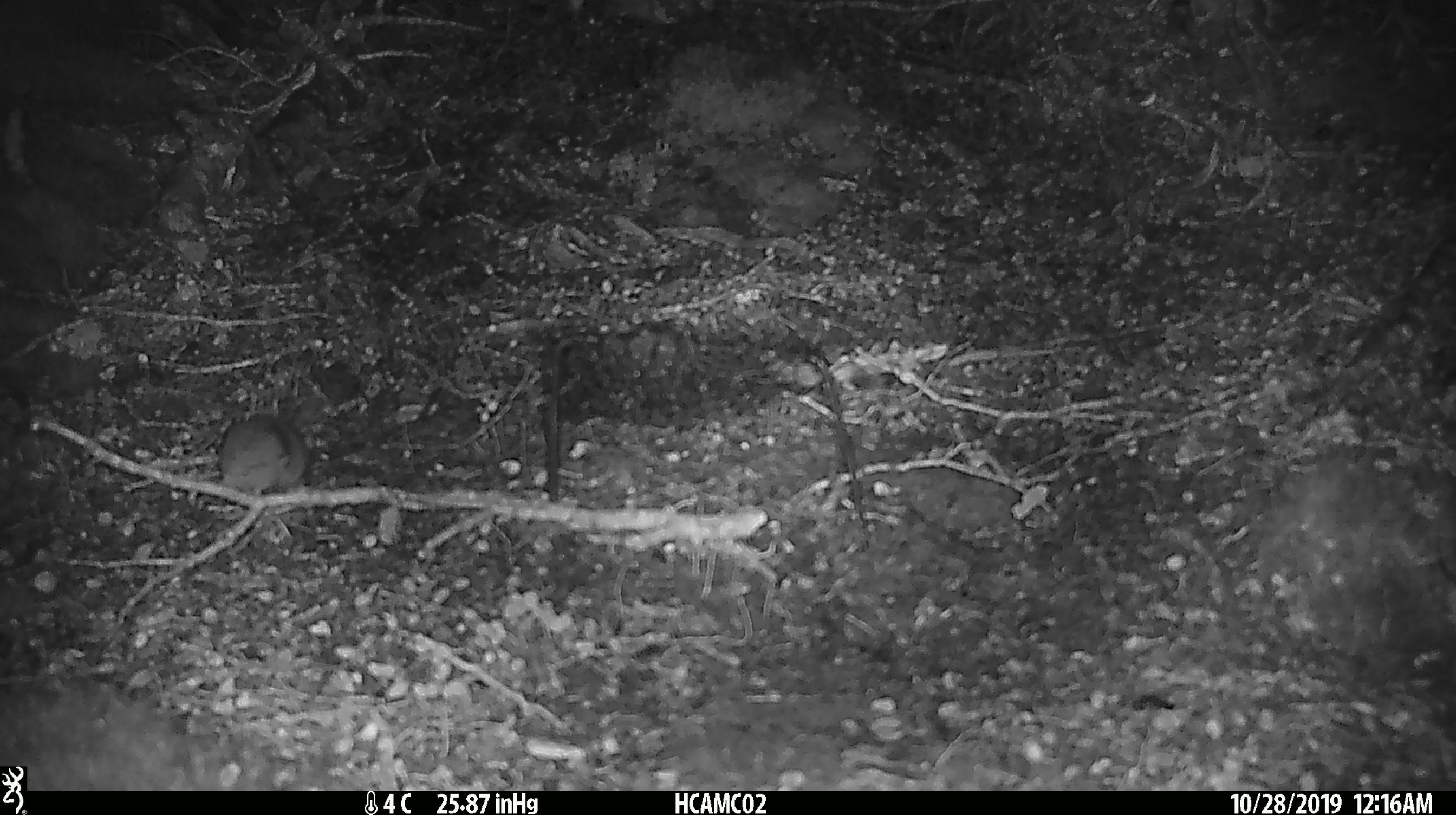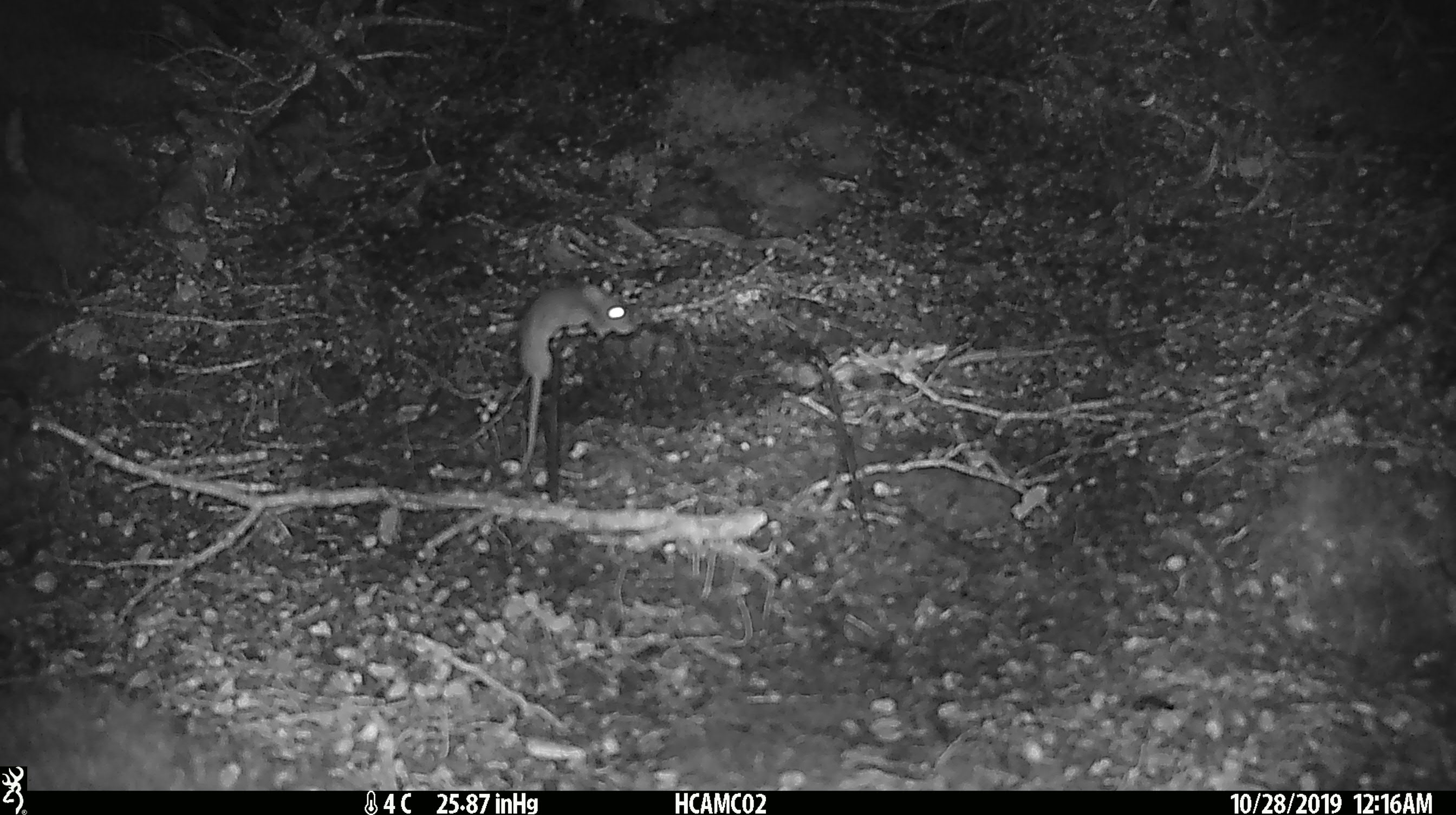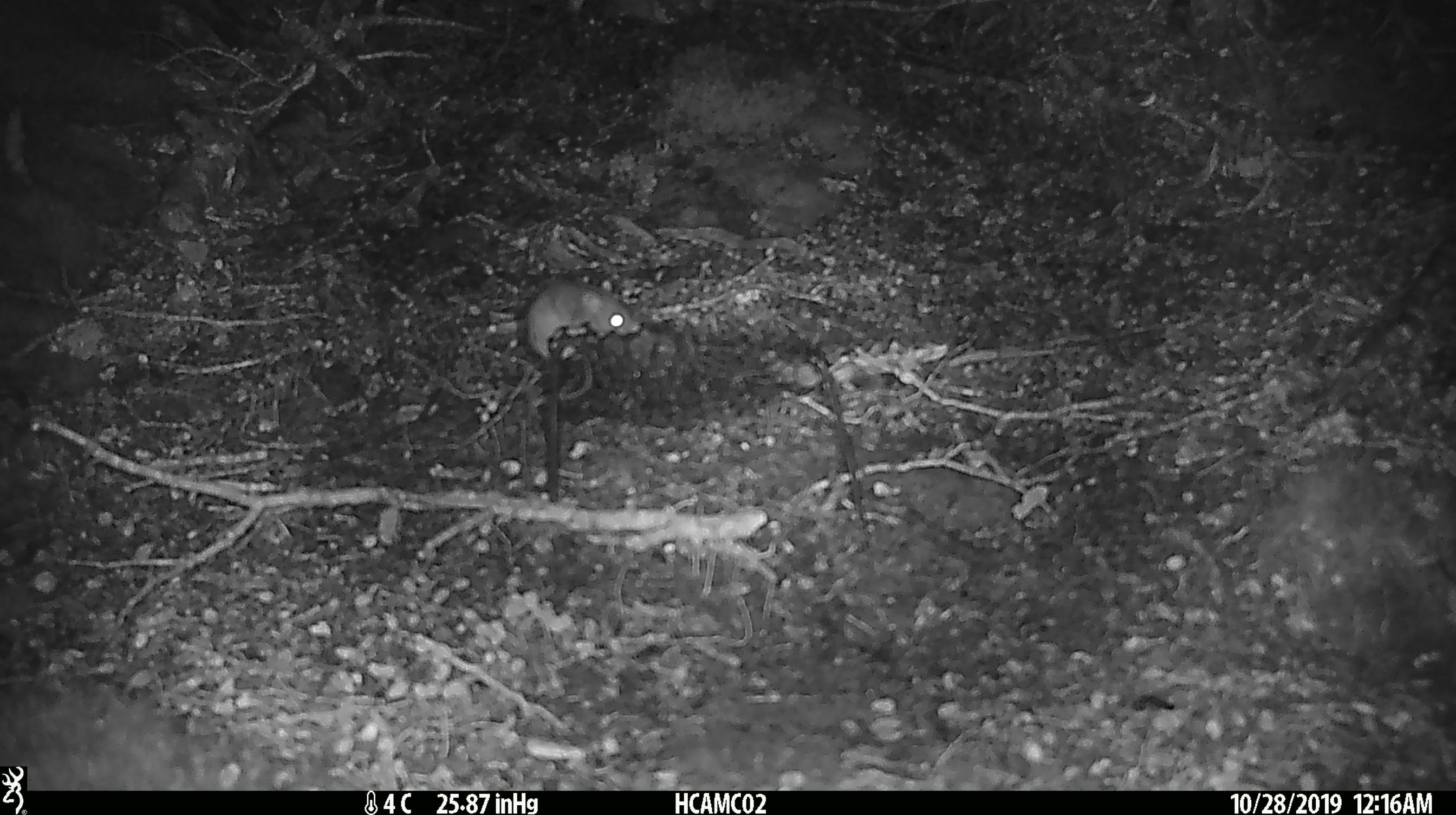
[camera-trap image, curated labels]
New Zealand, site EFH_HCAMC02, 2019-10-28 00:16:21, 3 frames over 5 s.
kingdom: Animalia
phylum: Chordata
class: Mammalia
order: Rodentia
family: Muridae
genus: Mus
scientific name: Mus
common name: mouse